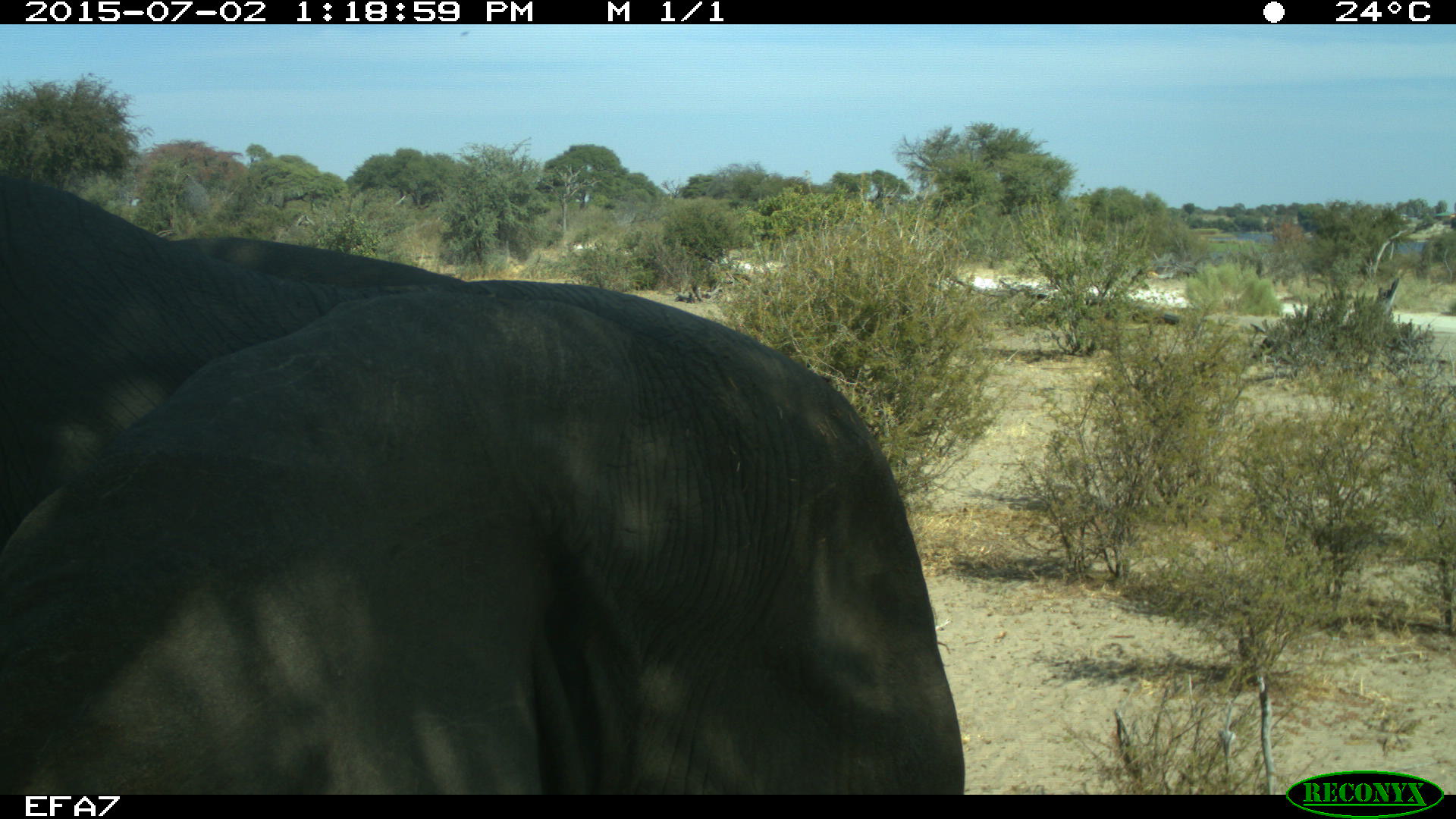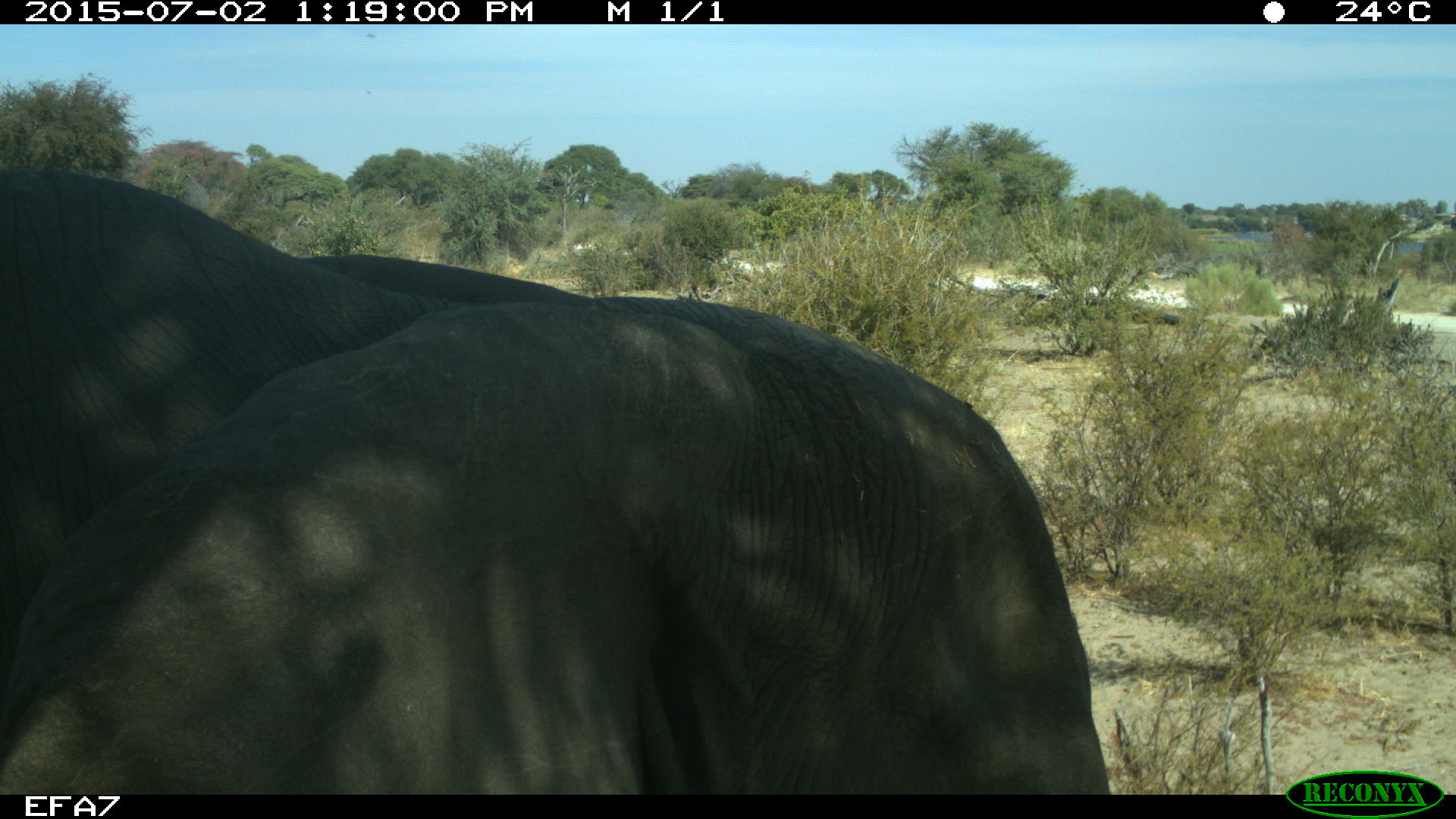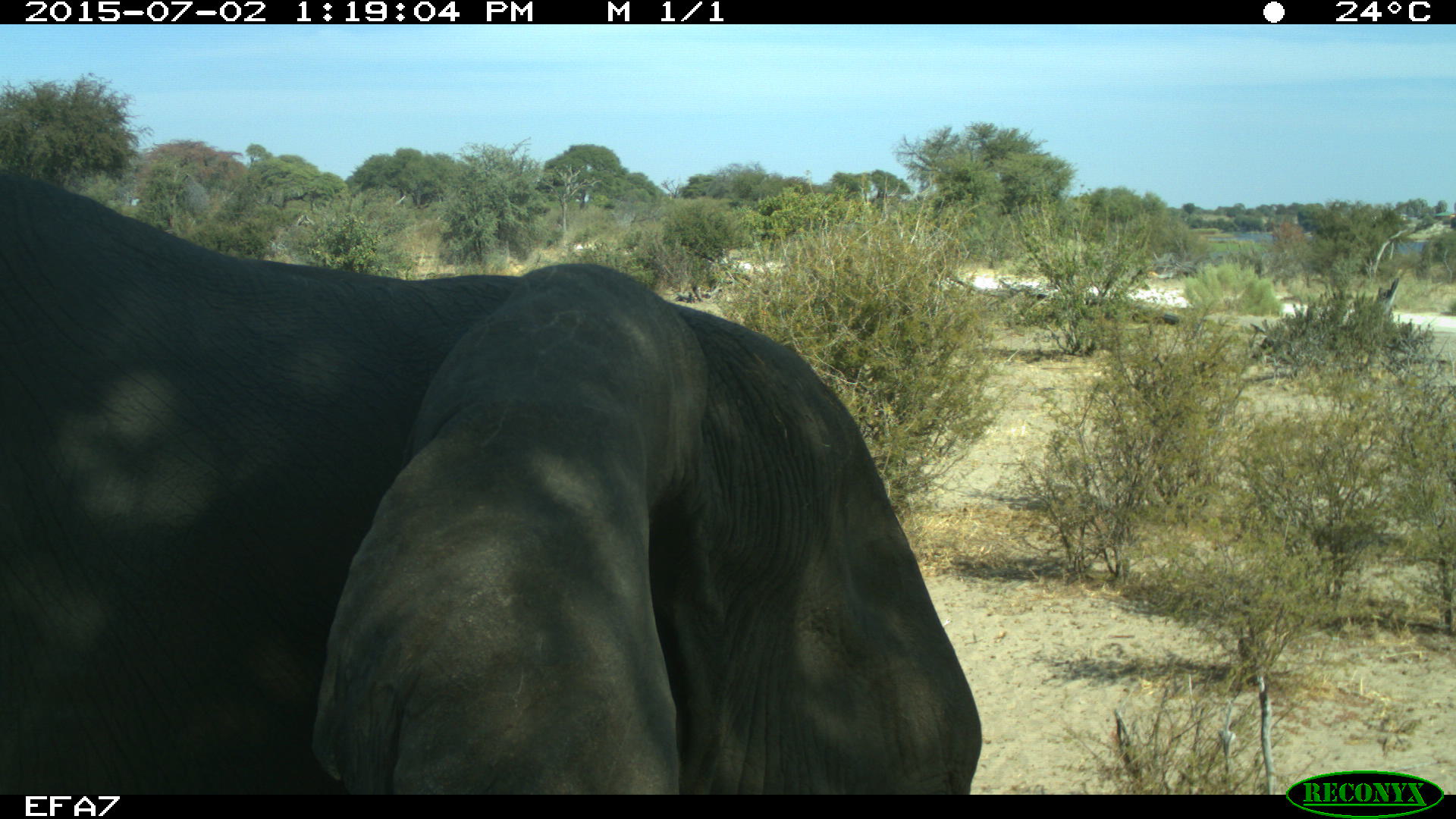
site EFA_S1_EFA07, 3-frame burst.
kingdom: Animalia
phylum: Chordata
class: Mammalia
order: Proboscidea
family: Elephantidae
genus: Loxodonta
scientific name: Loxodonta africana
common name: african bush elephant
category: elephant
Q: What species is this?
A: Elephant (african bush elephant) (Loxodonta africana).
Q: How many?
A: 2.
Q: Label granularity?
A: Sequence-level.